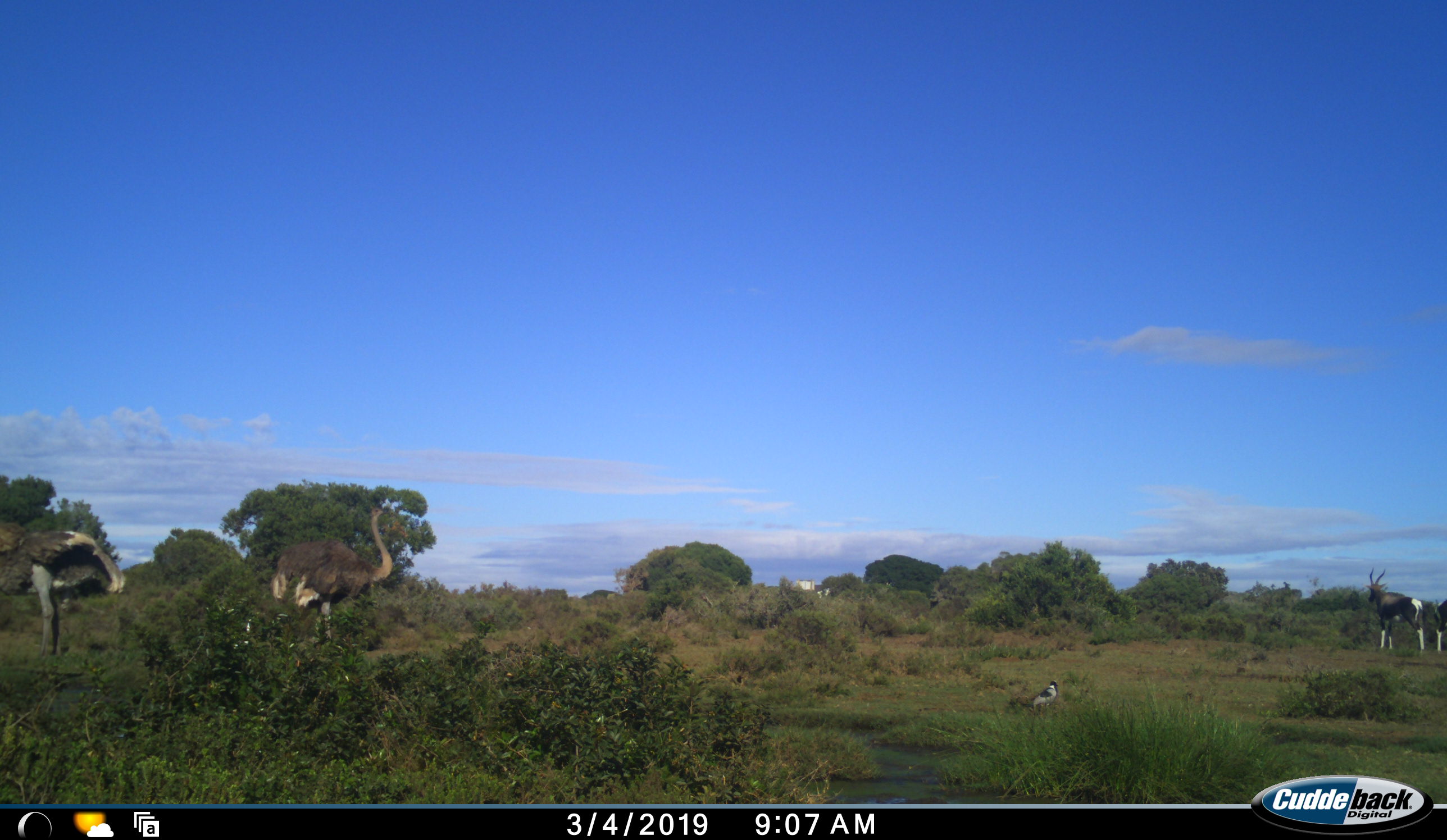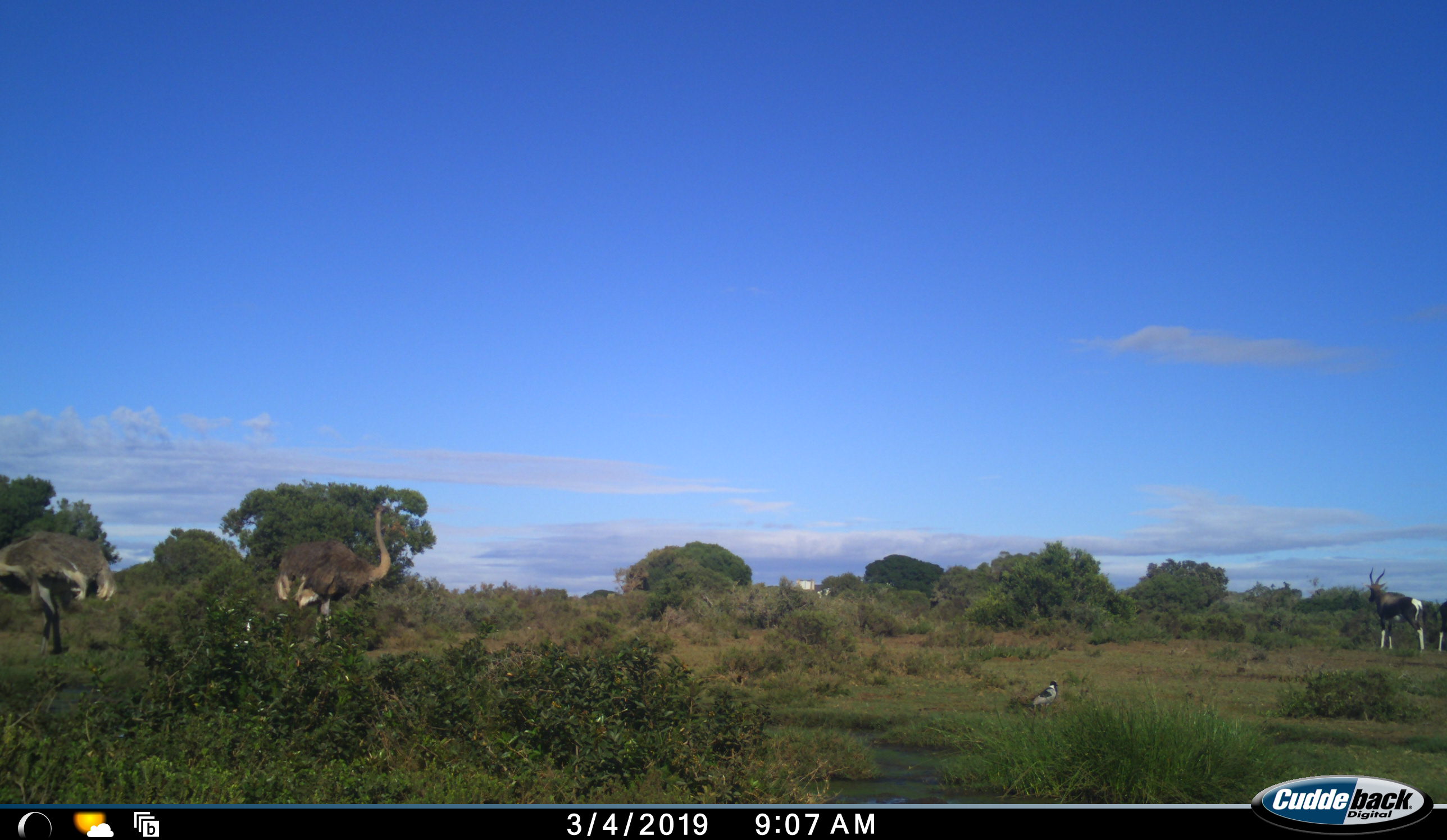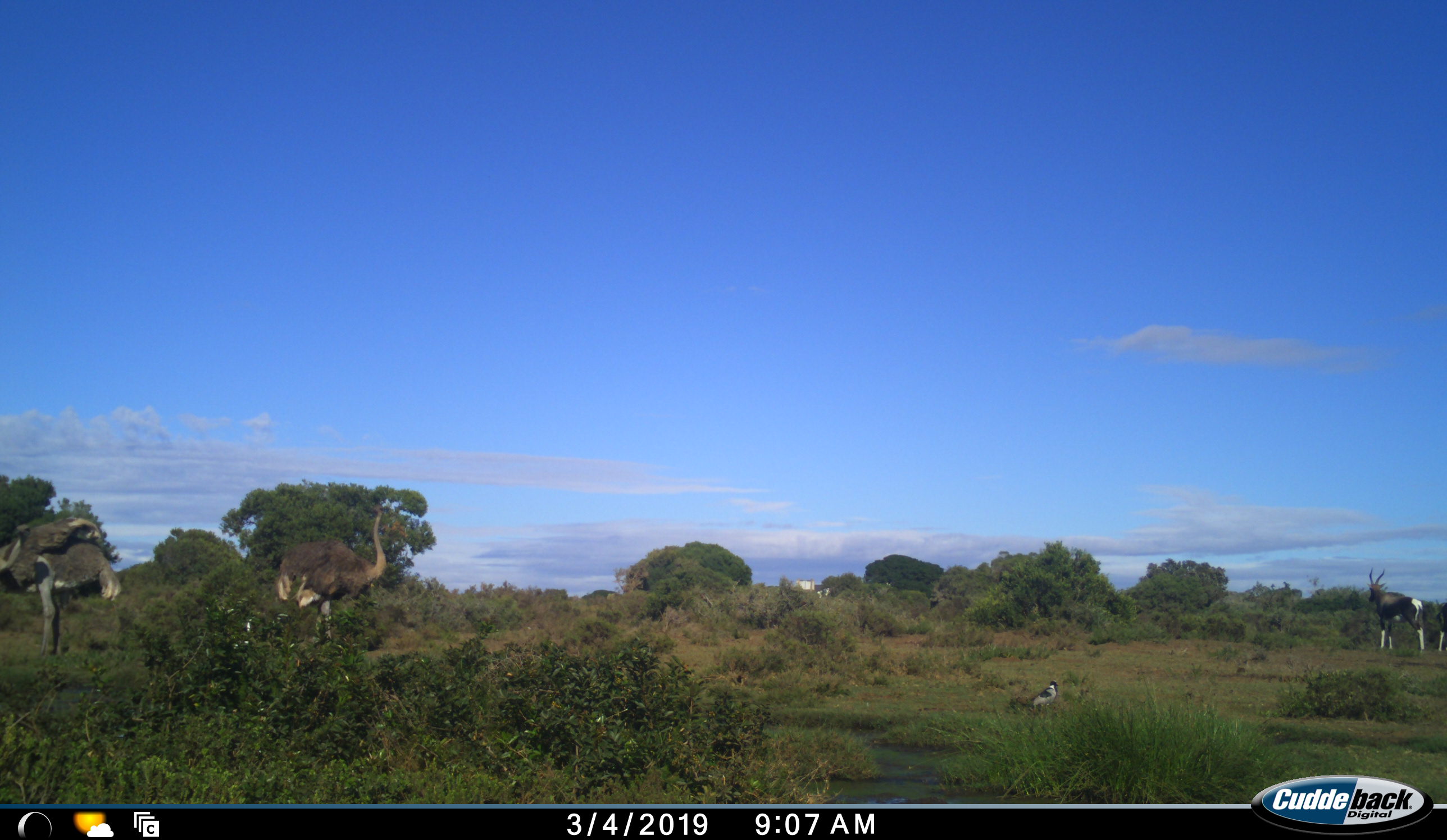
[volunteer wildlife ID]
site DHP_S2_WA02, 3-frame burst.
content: unidentified animal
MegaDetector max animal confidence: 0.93